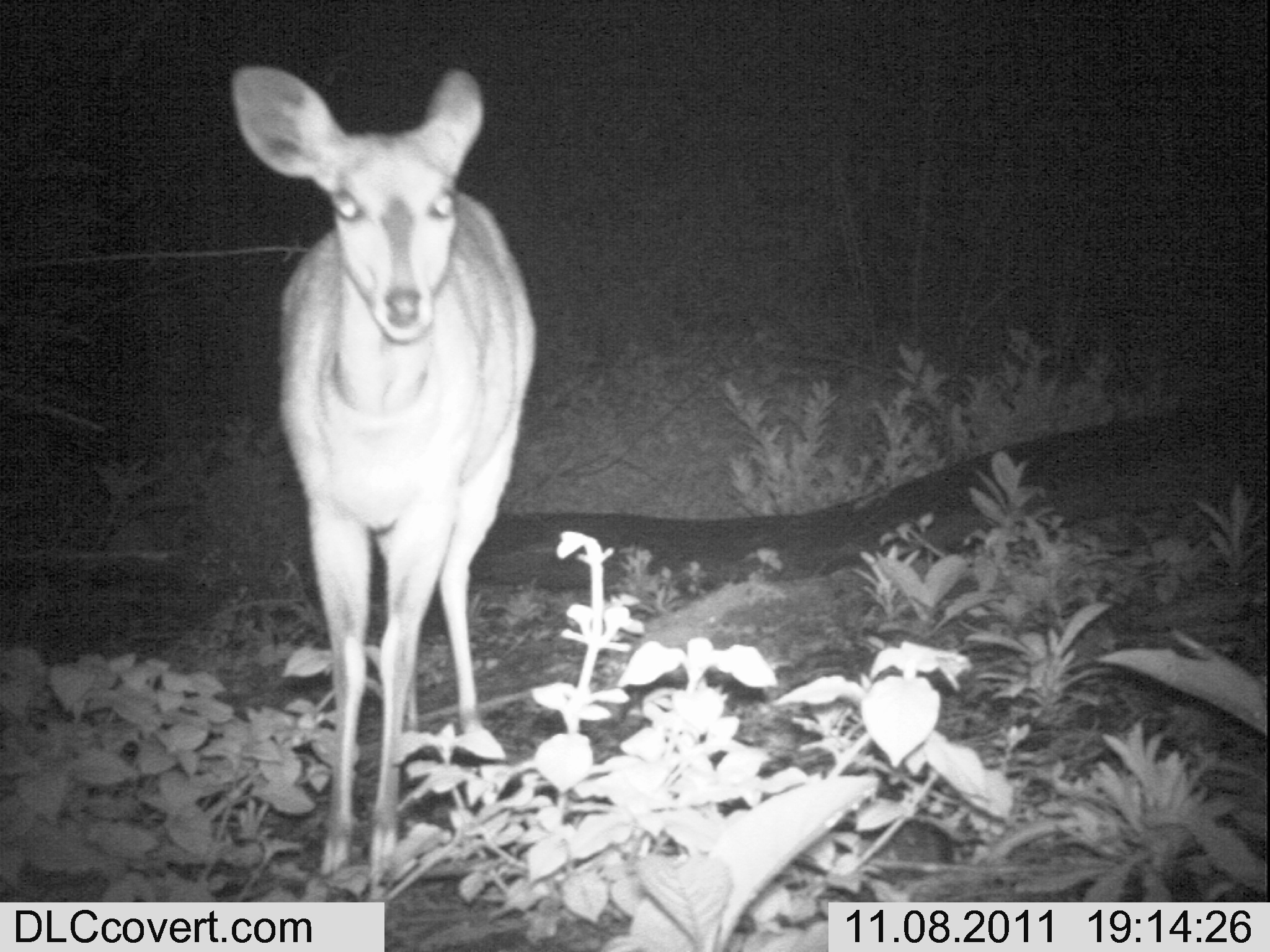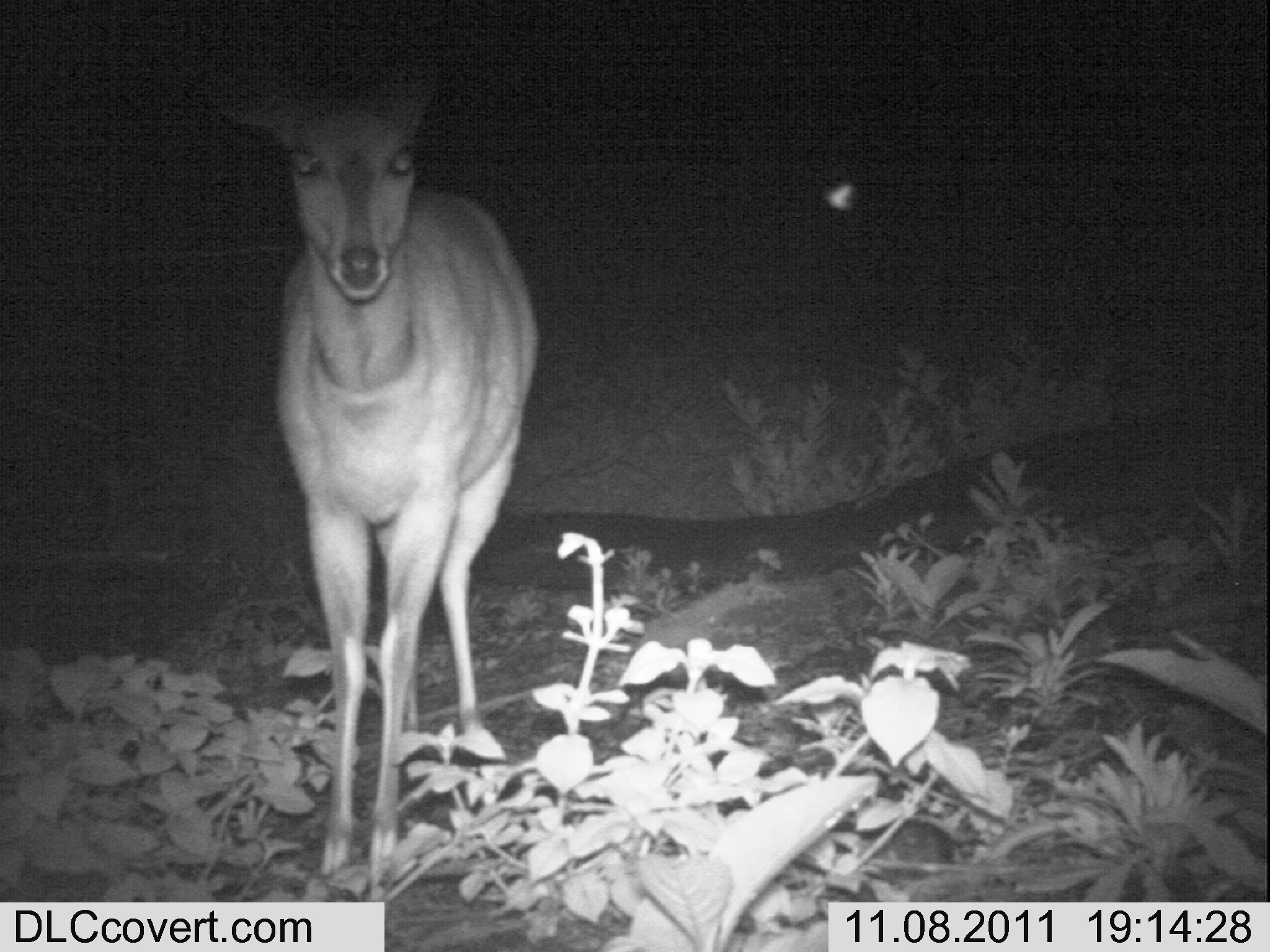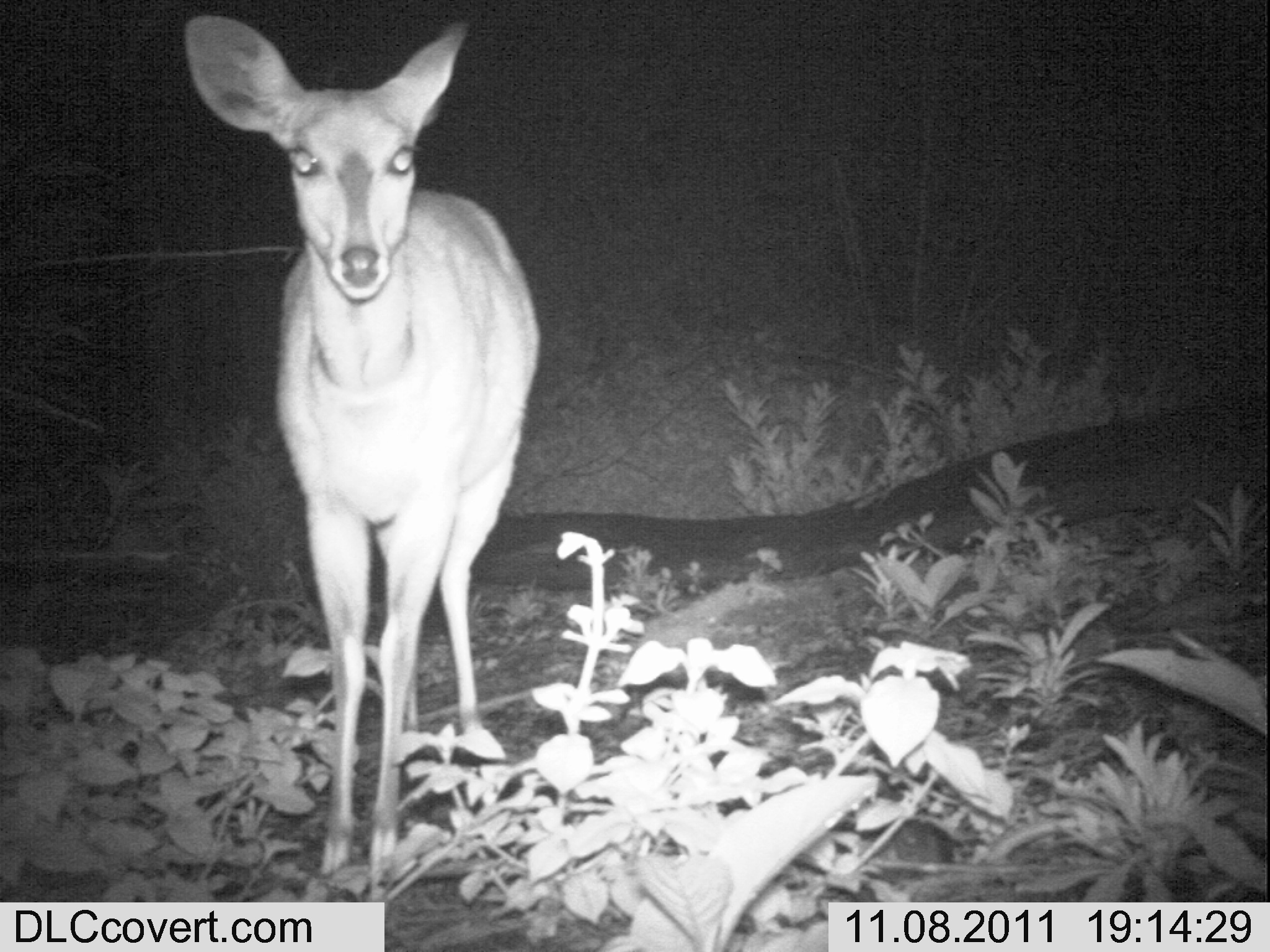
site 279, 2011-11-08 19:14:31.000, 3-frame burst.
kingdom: Animalia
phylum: Chordata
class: Mammalia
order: Artiodactyla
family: Bovidae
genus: Tragelaphus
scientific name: Tragelaphus scriptus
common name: bushbuck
Tragelaphus scriptus (bushbuck), count 1.